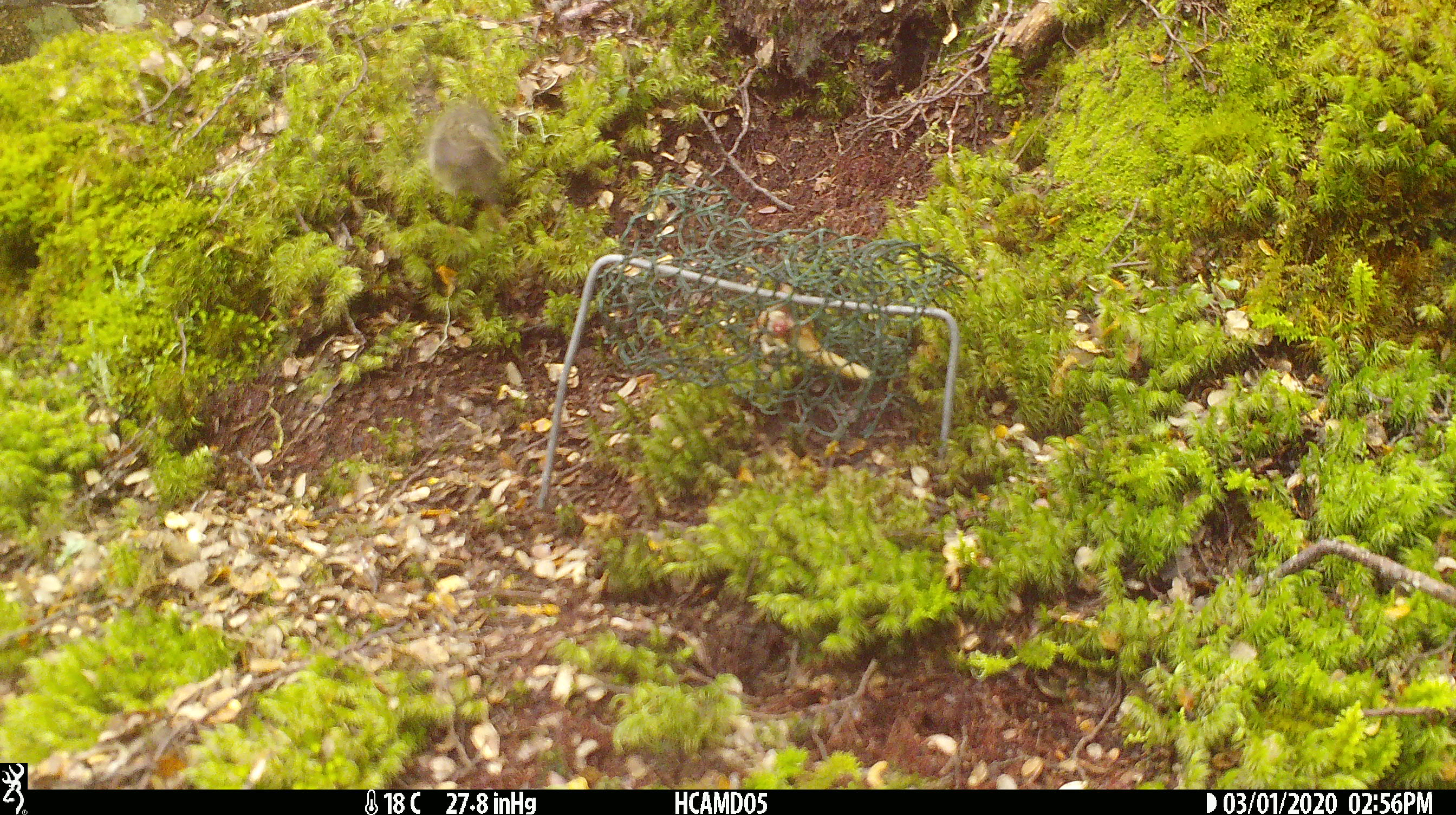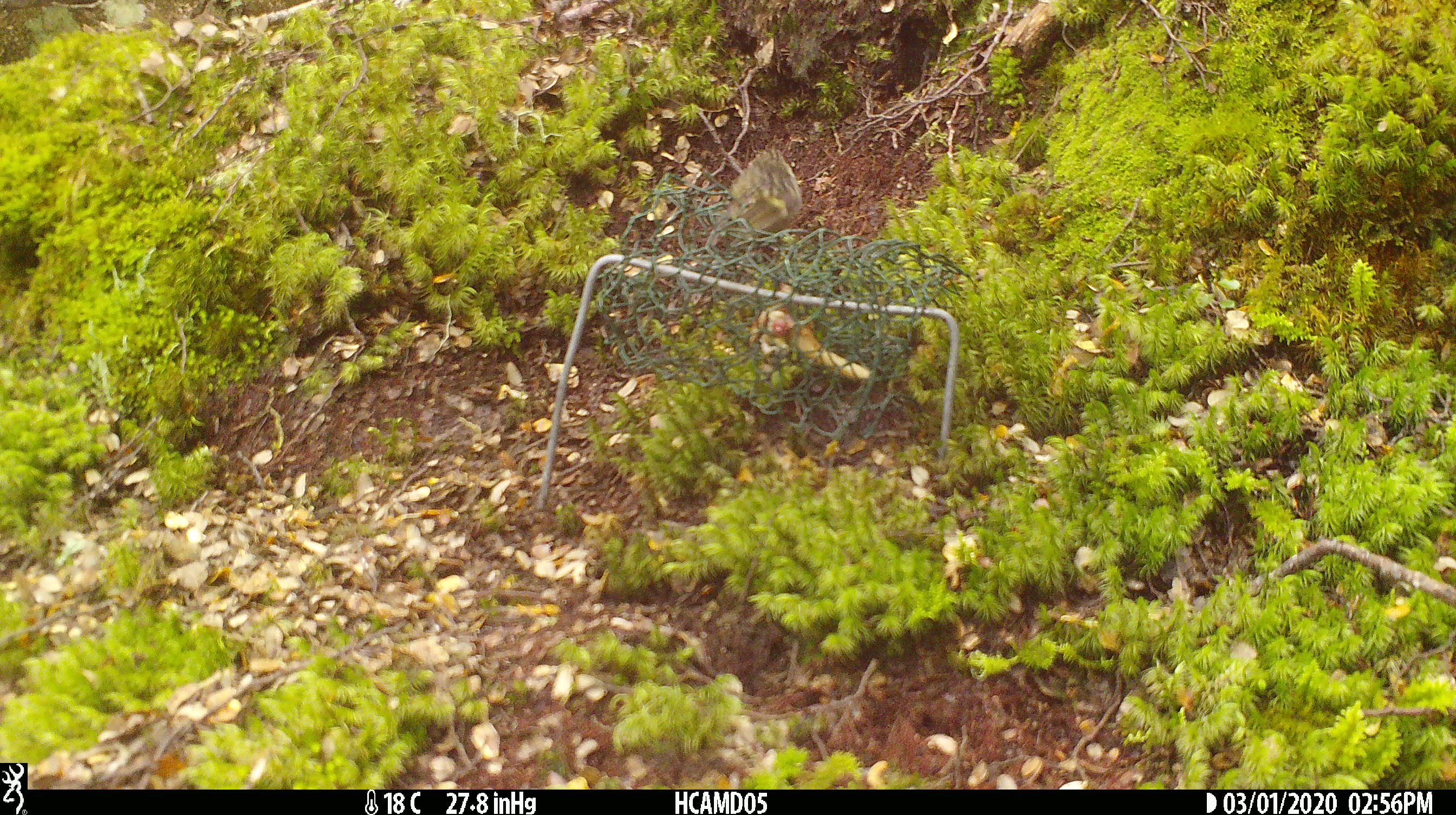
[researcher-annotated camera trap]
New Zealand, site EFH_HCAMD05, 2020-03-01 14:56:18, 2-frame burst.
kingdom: Animalia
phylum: Chordata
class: Aves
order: Passeriformes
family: Acanthisittidae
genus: Acanthisitta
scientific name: Acanthisitta chloris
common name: rifleman